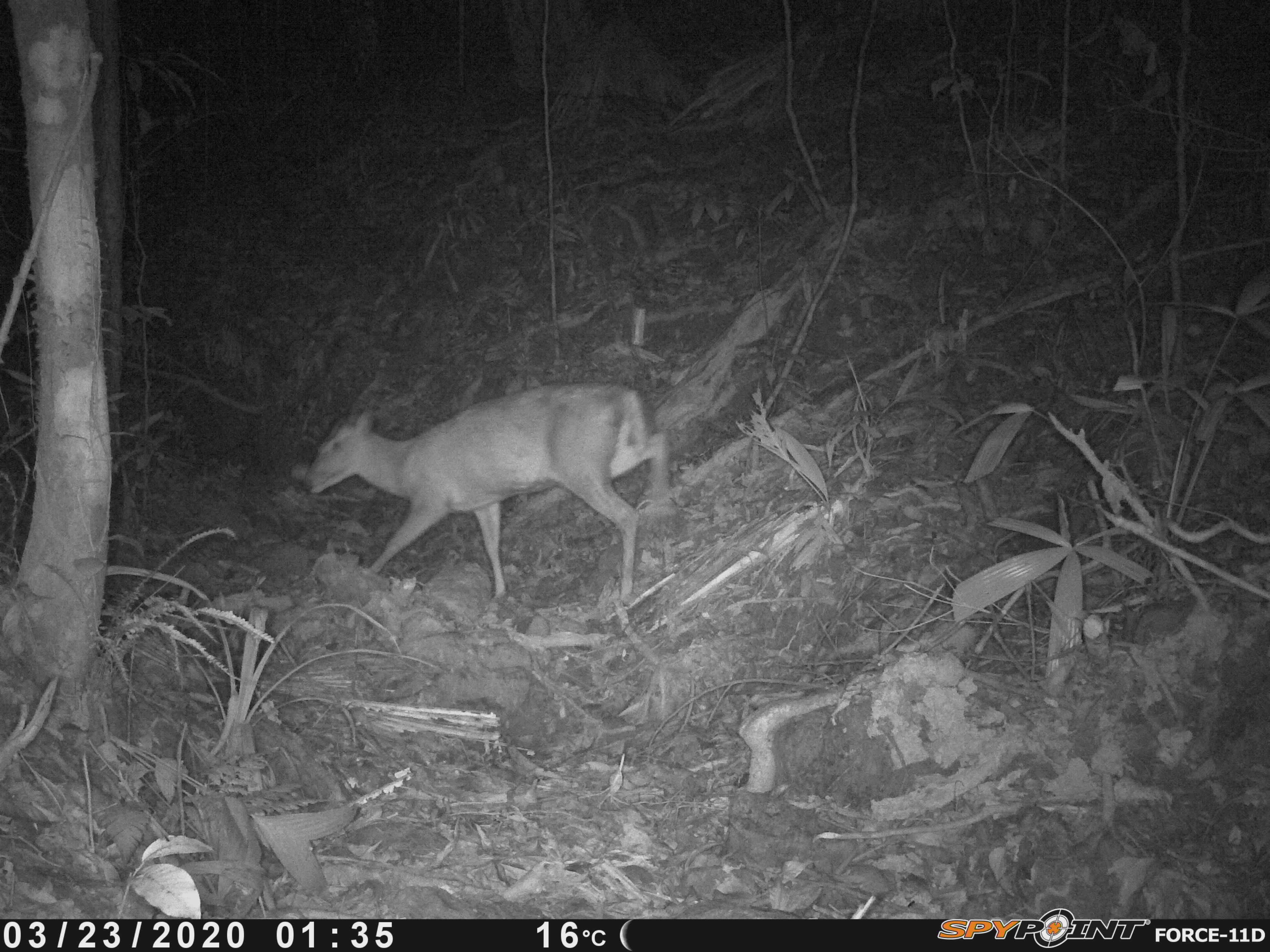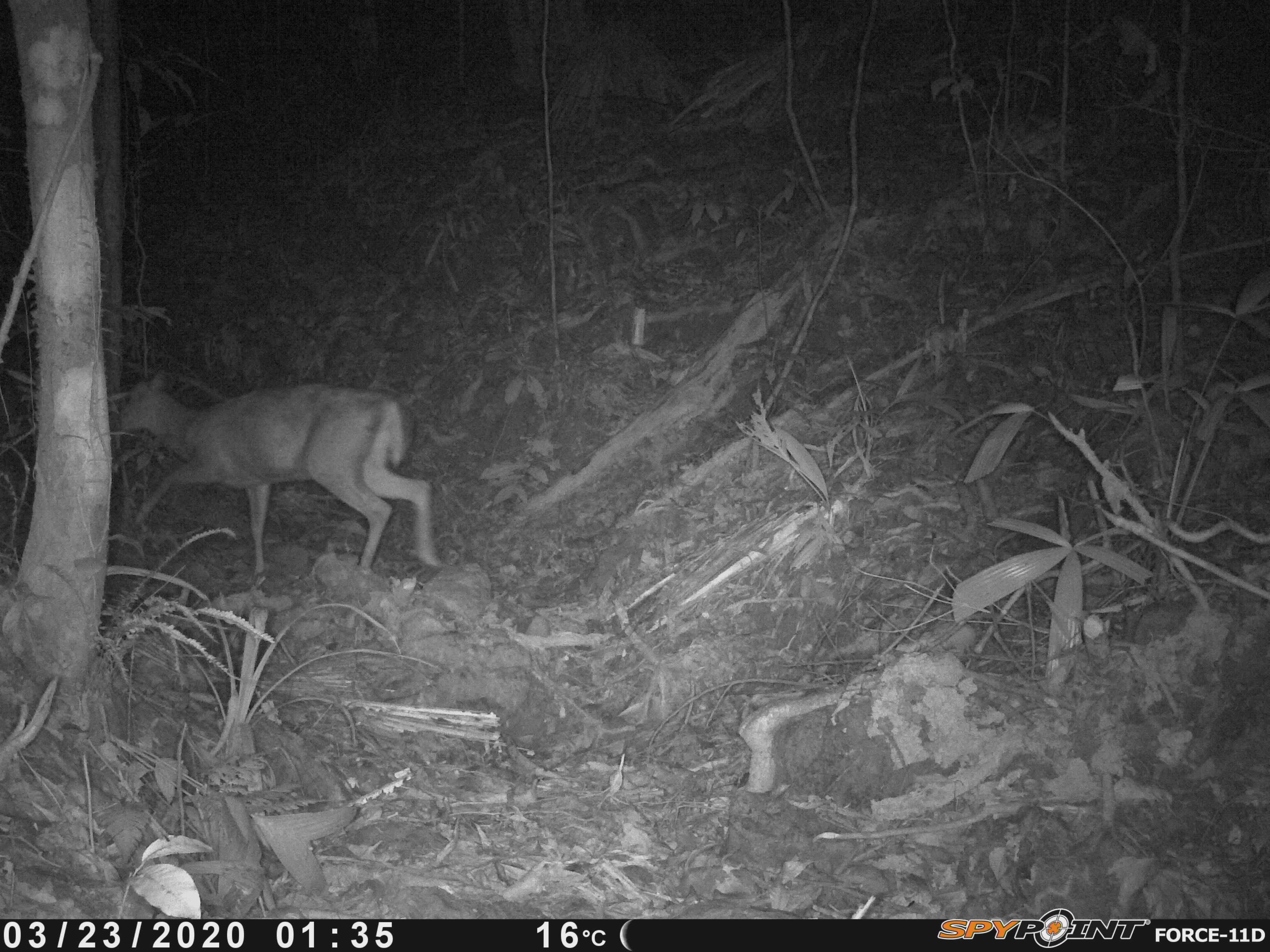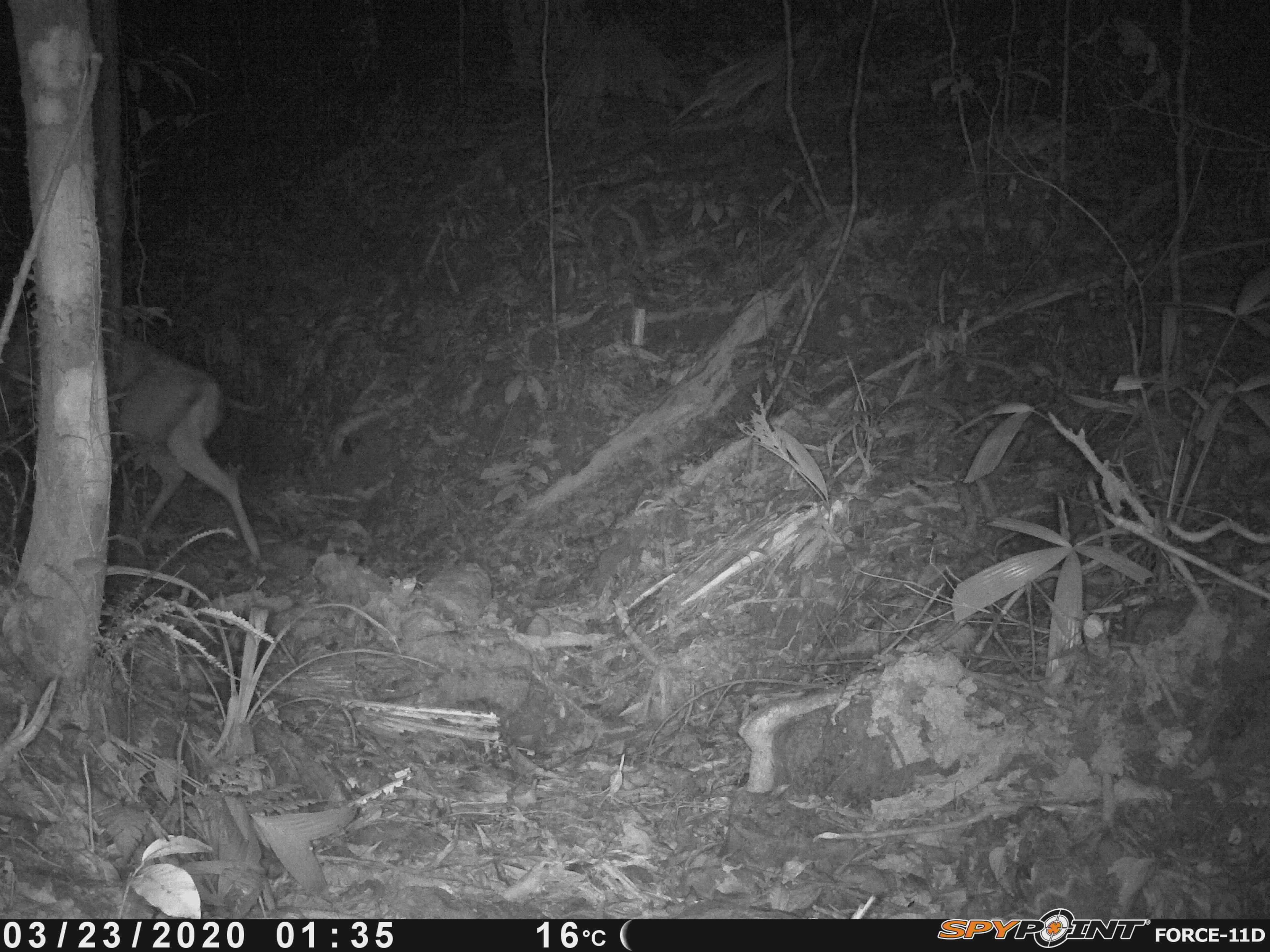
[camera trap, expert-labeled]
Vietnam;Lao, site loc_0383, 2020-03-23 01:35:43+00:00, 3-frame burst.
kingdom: Animalia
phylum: Chordata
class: Mammalia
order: Artiodactyla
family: Cervidae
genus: Muntiacus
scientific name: Muntiacus rooseveltorum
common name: roosevelt's muntjac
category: roosevelts muntjac group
Roosevelts muntjac group (roosevelt's muntjac) (Muntiacus rooseveltorum). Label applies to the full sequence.